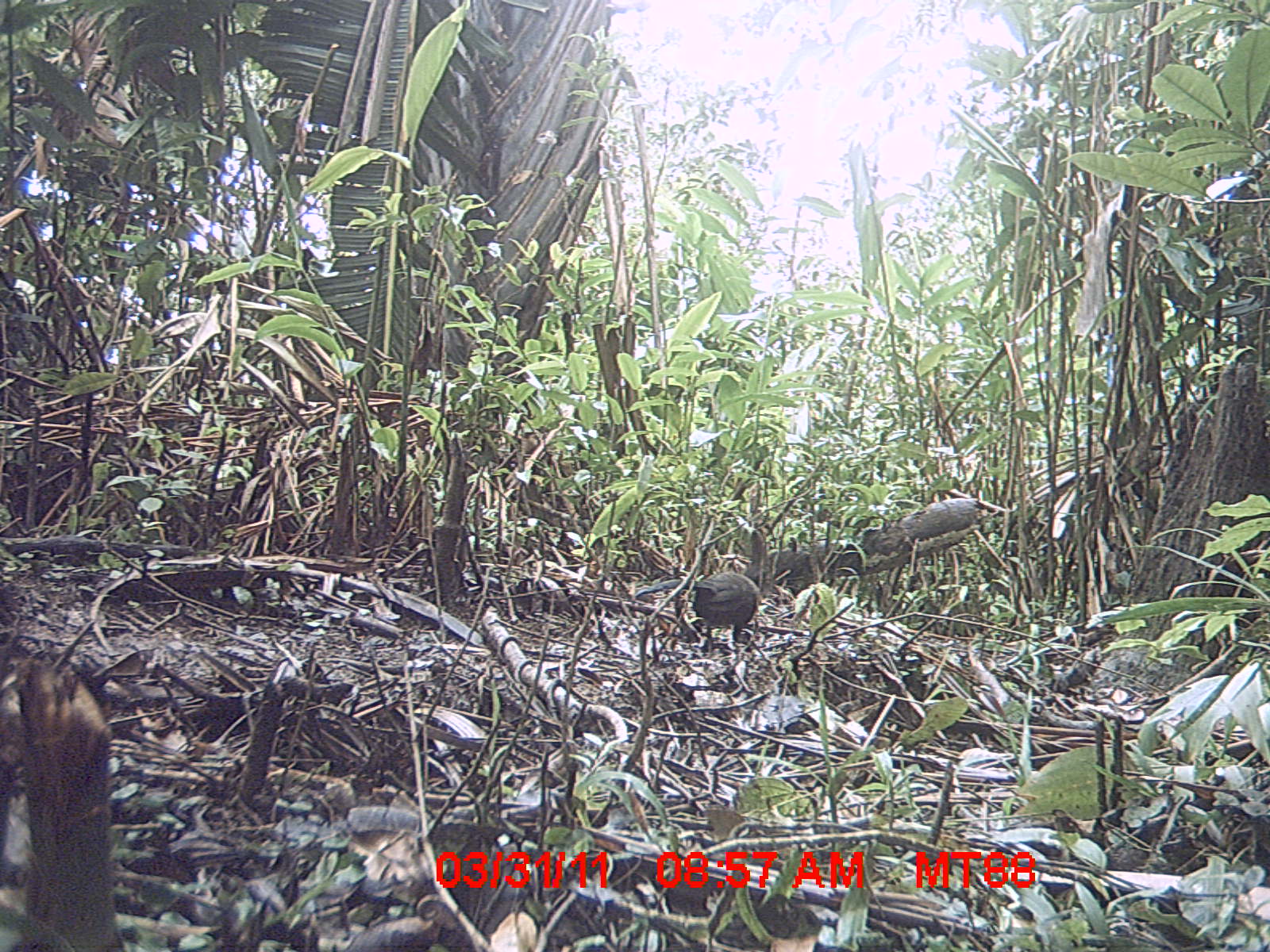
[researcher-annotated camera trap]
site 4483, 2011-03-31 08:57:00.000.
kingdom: Animalia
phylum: Chordata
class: Aves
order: Cuculiformes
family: Cuculidae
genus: Coua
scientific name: Coua serriana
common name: red-breasted coua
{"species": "Coua serriana (red-breasted coua)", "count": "1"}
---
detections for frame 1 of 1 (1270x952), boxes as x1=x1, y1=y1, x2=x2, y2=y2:
coua serriana: x1=634, y1=563, x2=761, y2=659